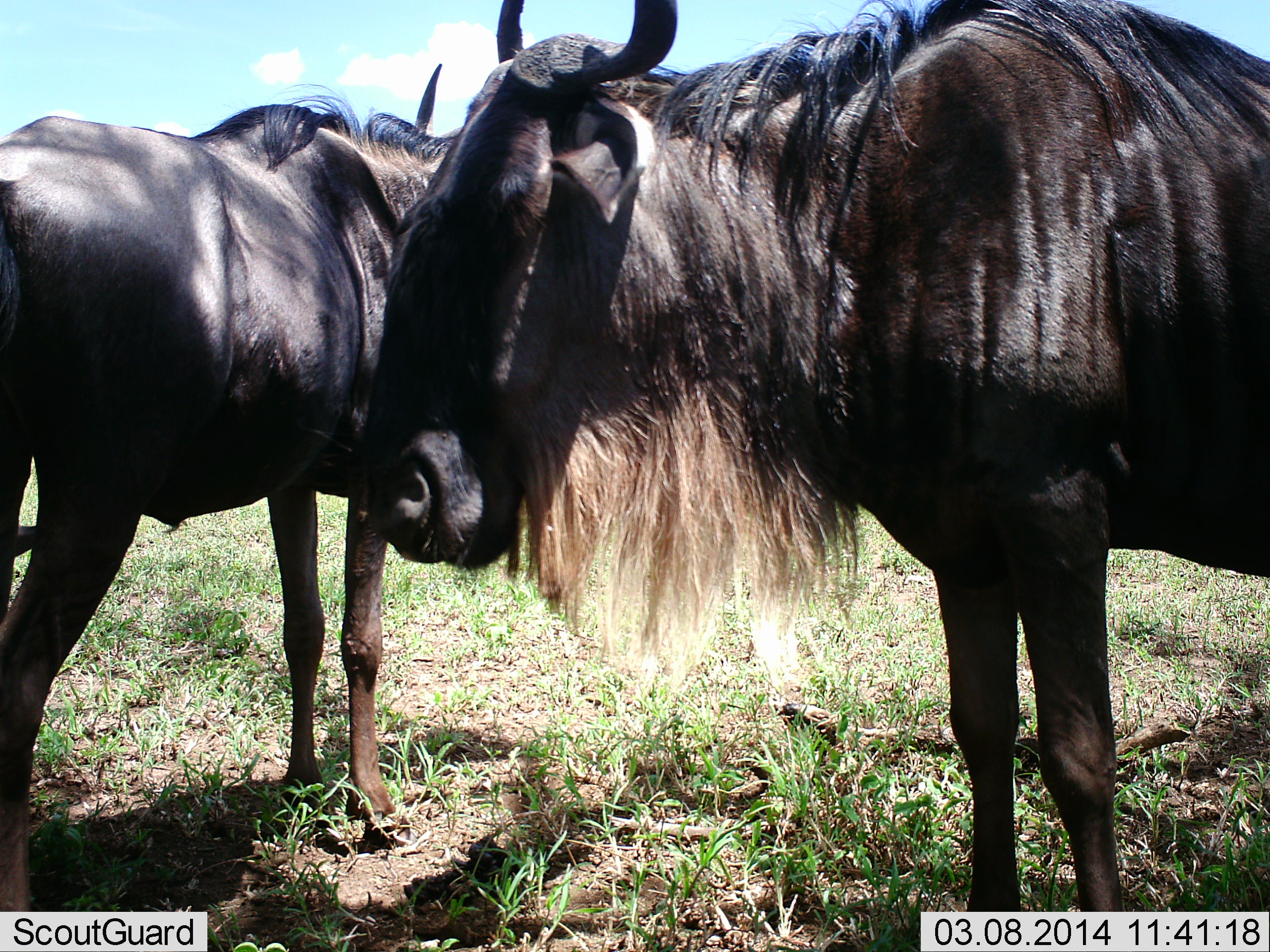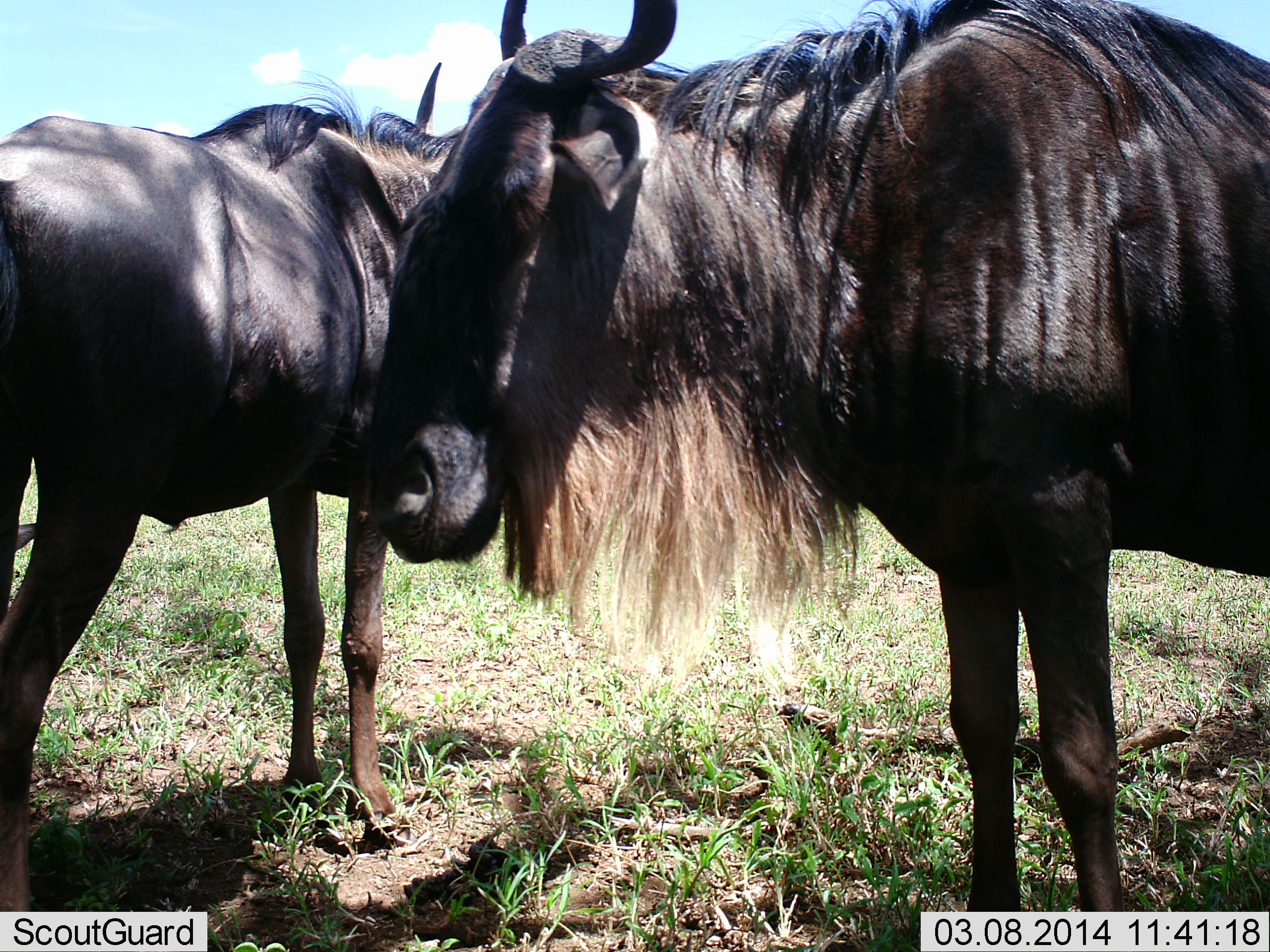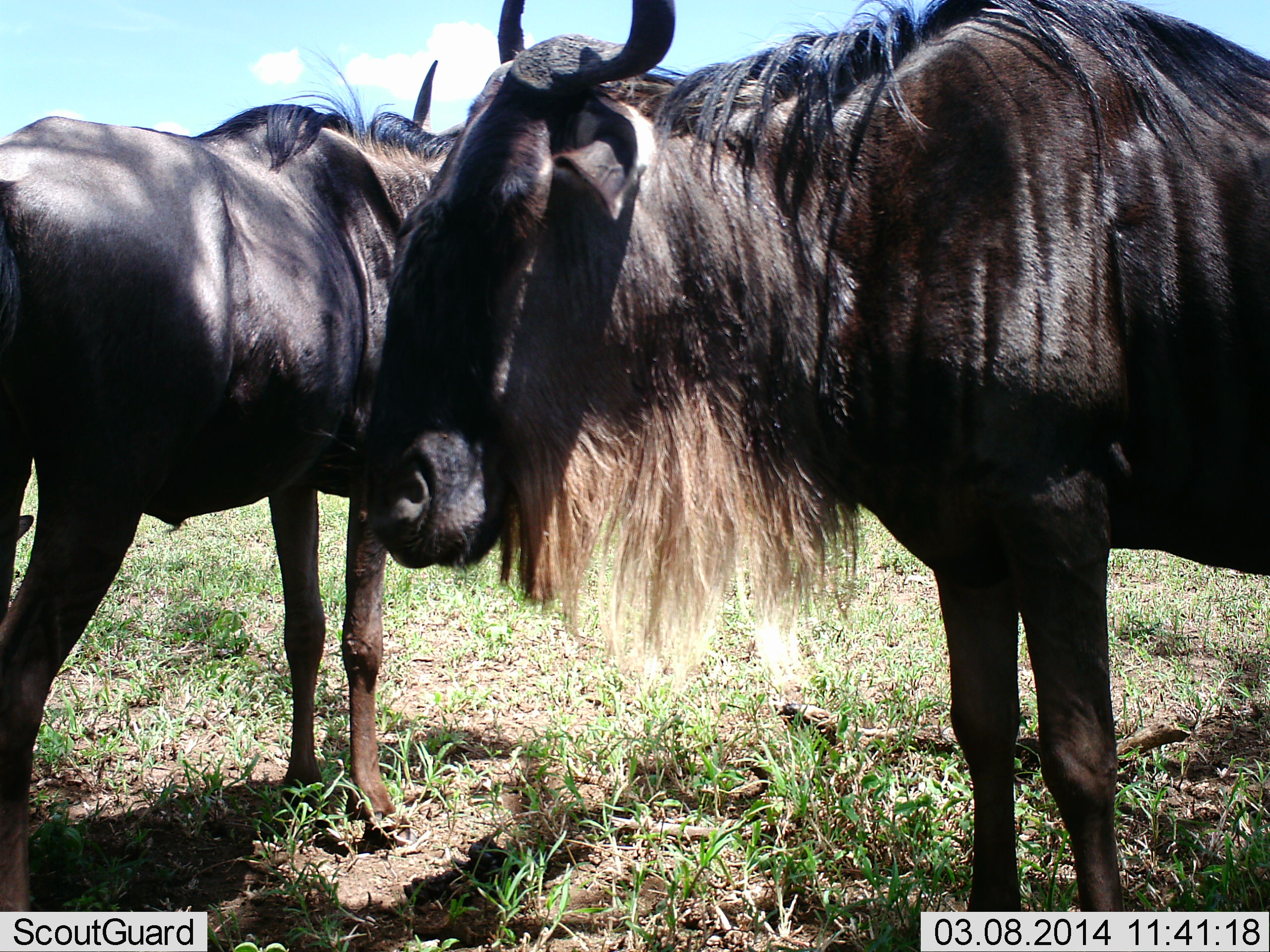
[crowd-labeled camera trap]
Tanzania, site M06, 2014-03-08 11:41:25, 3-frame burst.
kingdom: Animalia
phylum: Chordata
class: Mammalia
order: Artiodactyla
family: Bovidae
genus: Connochaetes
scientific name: Connochaetes taurinus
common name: blue wildebeest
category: wildebeest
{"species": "wildebeest (blue wildebeest) (Connochaetes taurinus)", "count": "2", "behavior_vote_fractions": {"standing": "96%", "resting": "11%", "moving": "0%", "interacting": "4%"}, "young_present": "0%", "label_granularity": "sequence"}